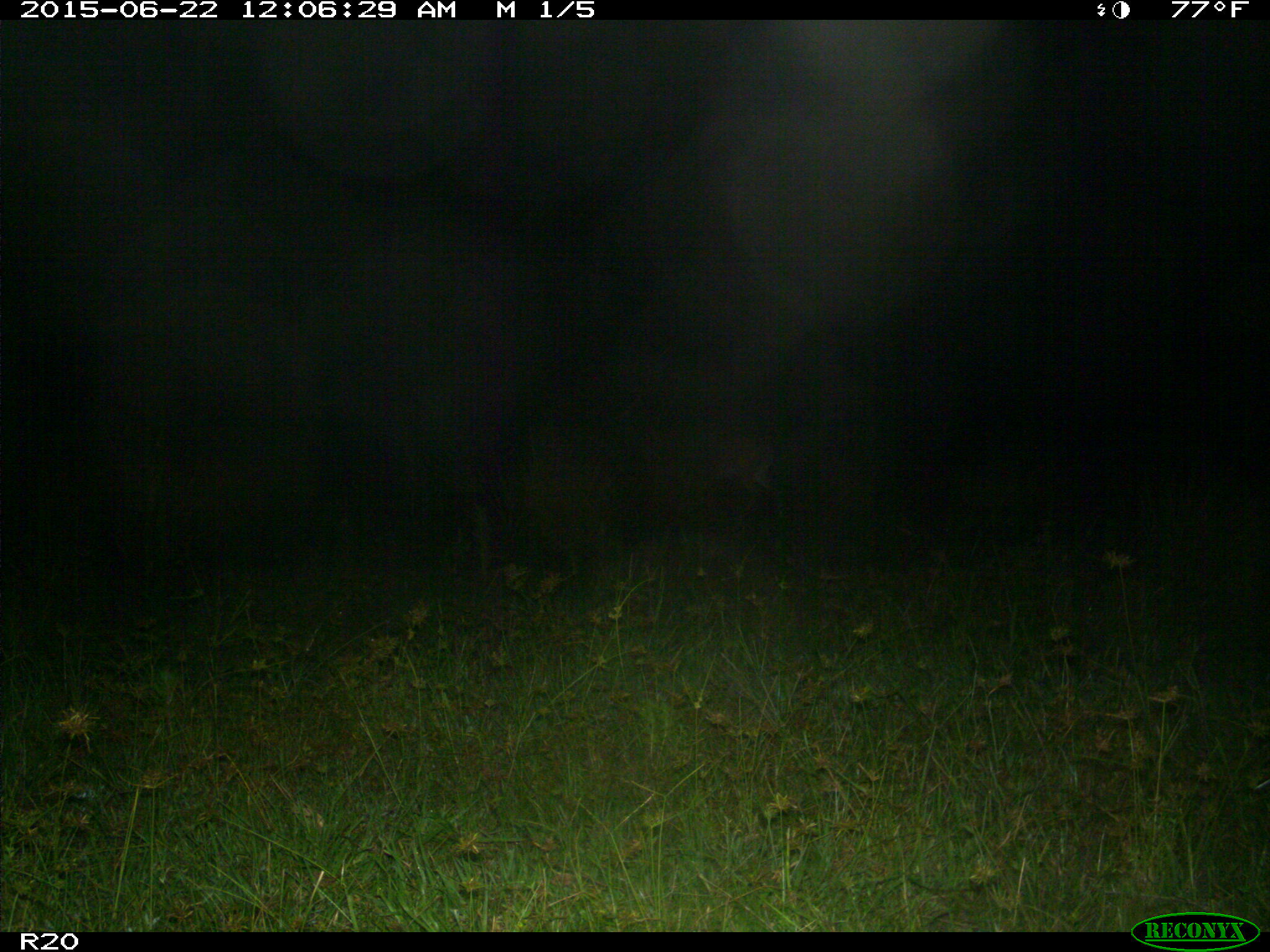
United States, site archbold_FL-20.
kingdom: Animalia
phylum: Chordata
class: Mammalia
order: Artiodactyla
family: Bovidae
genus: Bos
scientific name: Bos taurus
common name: domestic cow